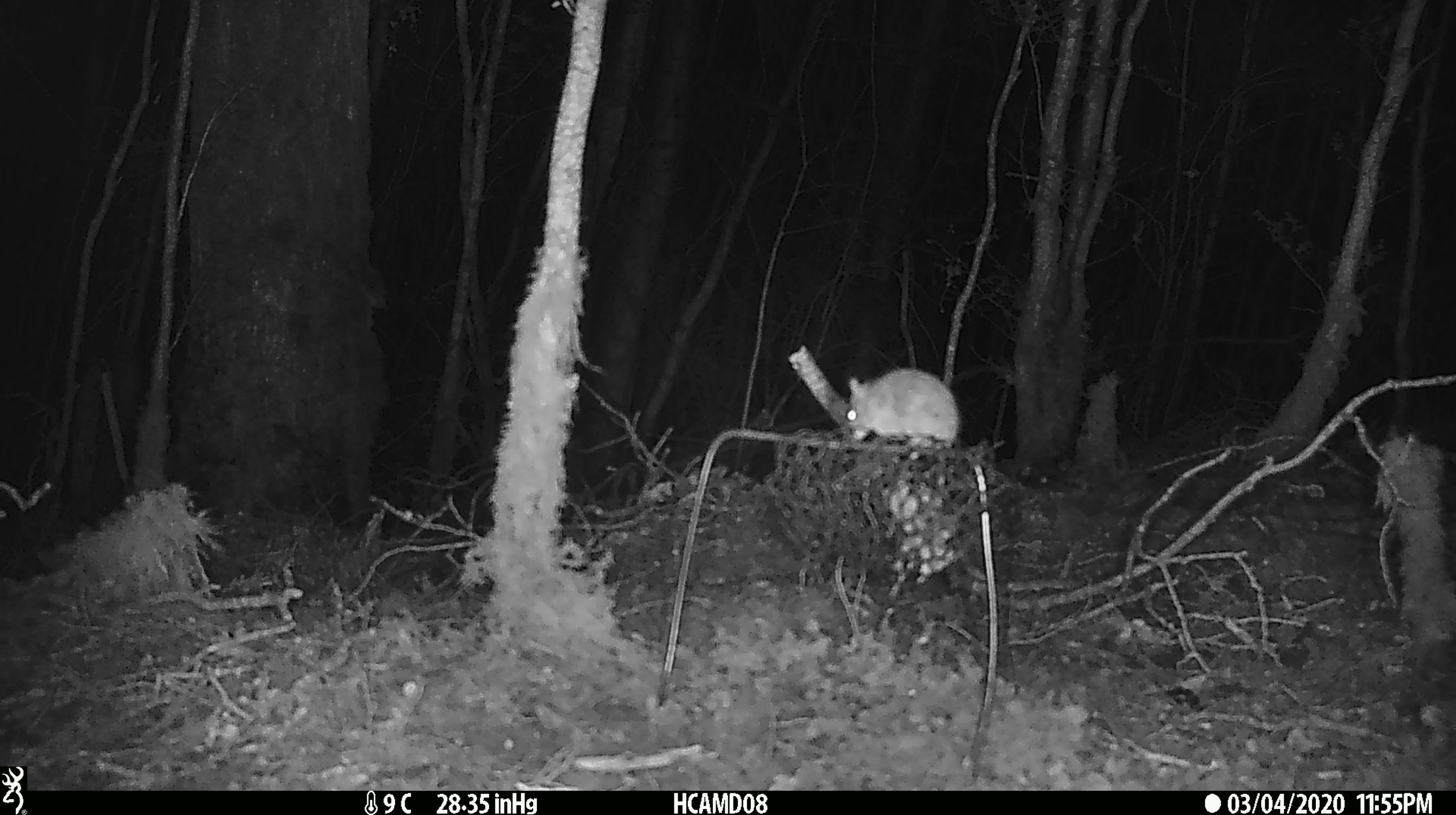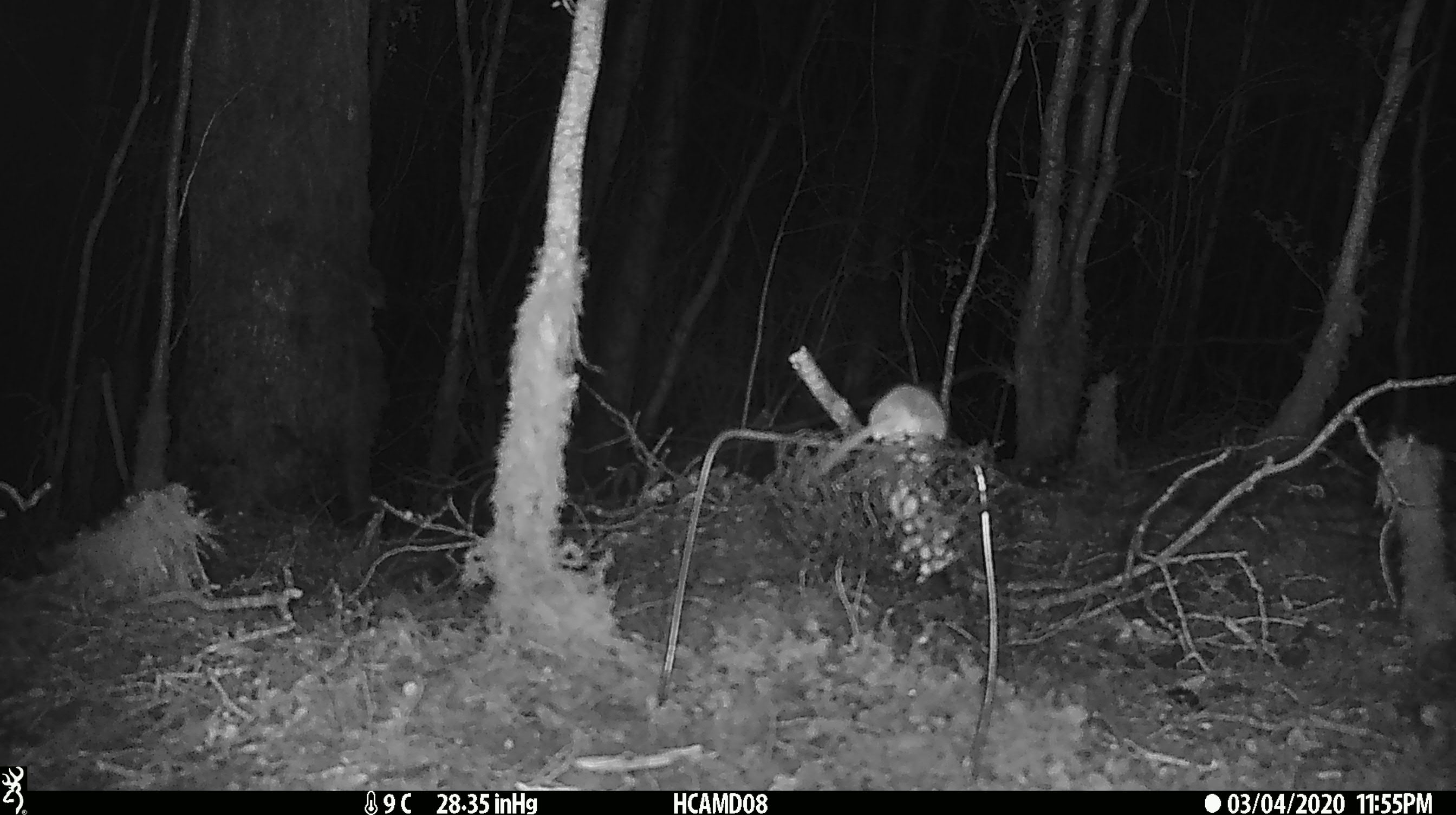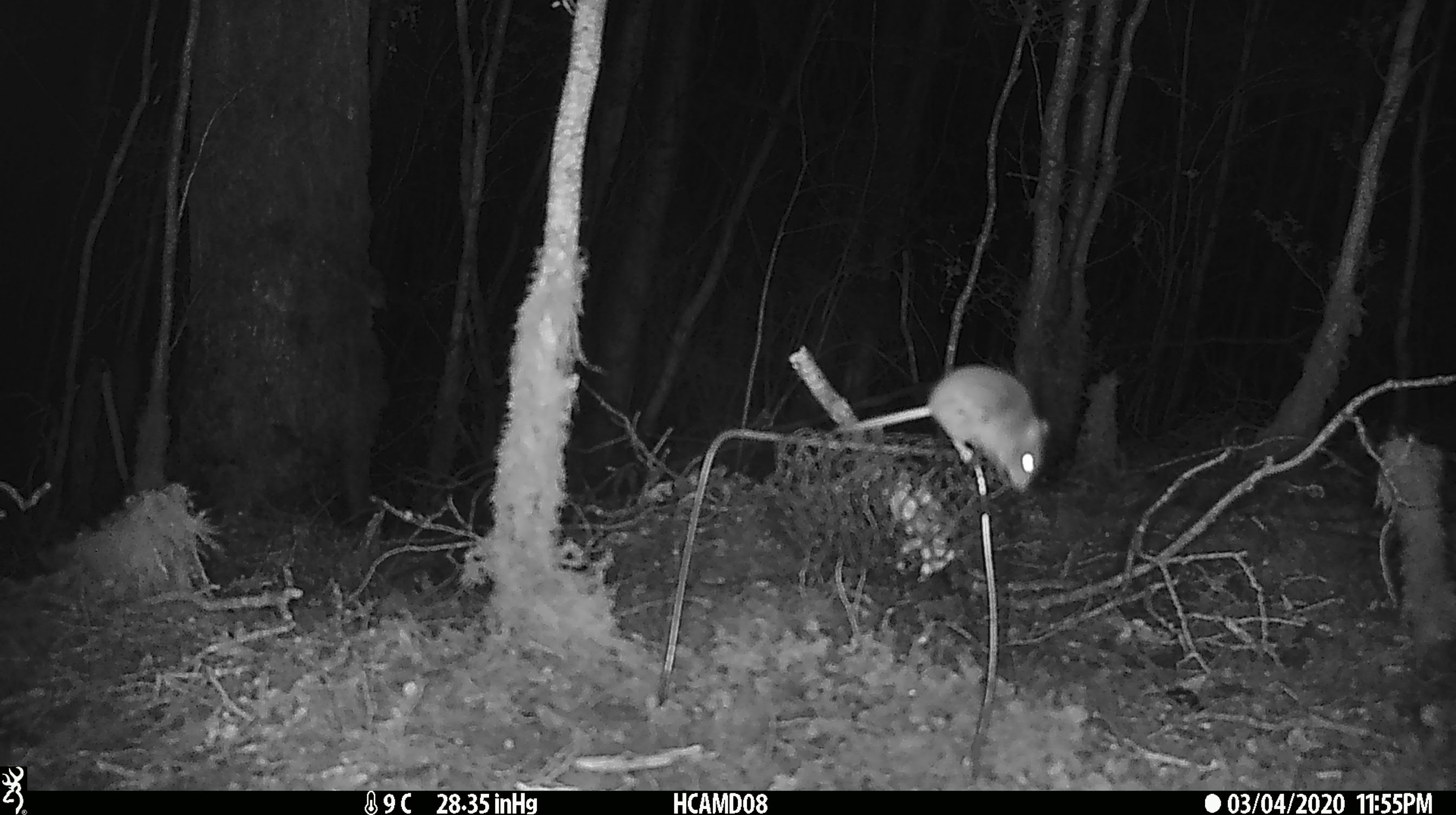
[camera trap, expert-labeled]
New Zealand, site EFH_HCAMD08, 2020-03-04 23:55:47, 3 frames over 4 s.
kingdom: Animalia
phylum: Chordata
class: Mammalia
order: Rodentia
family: Muridae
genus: Mus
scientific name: Mus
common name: mouse